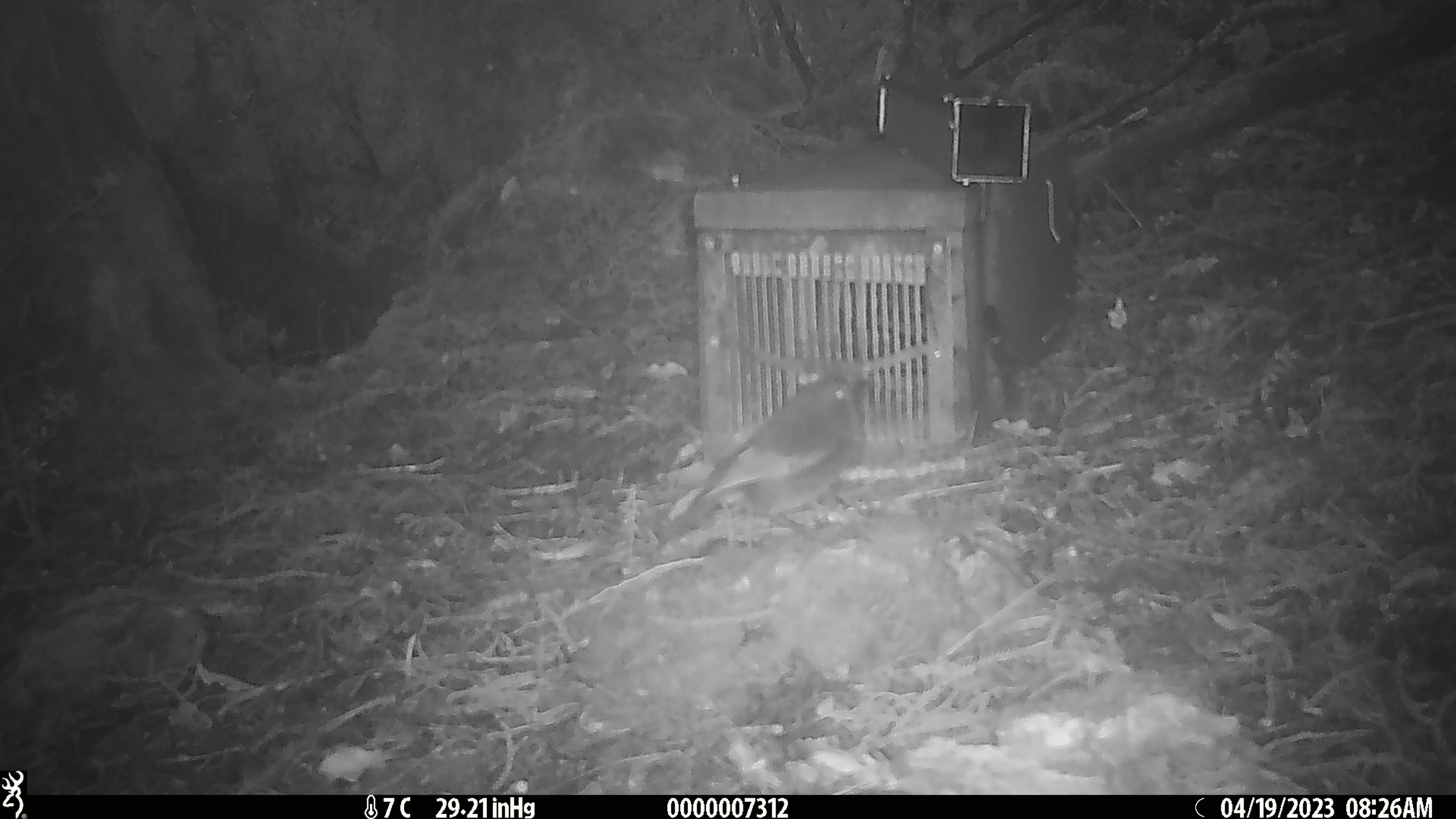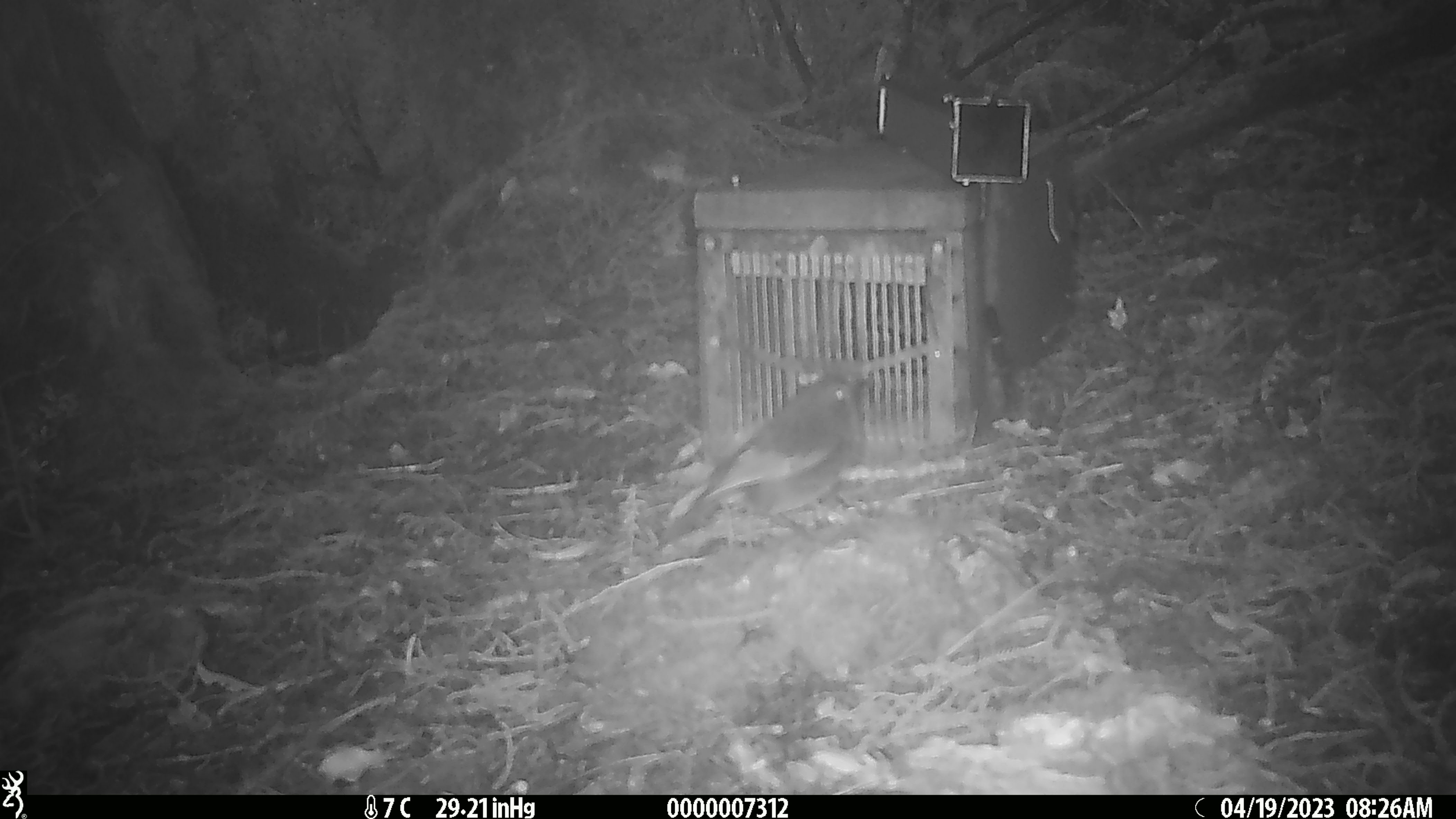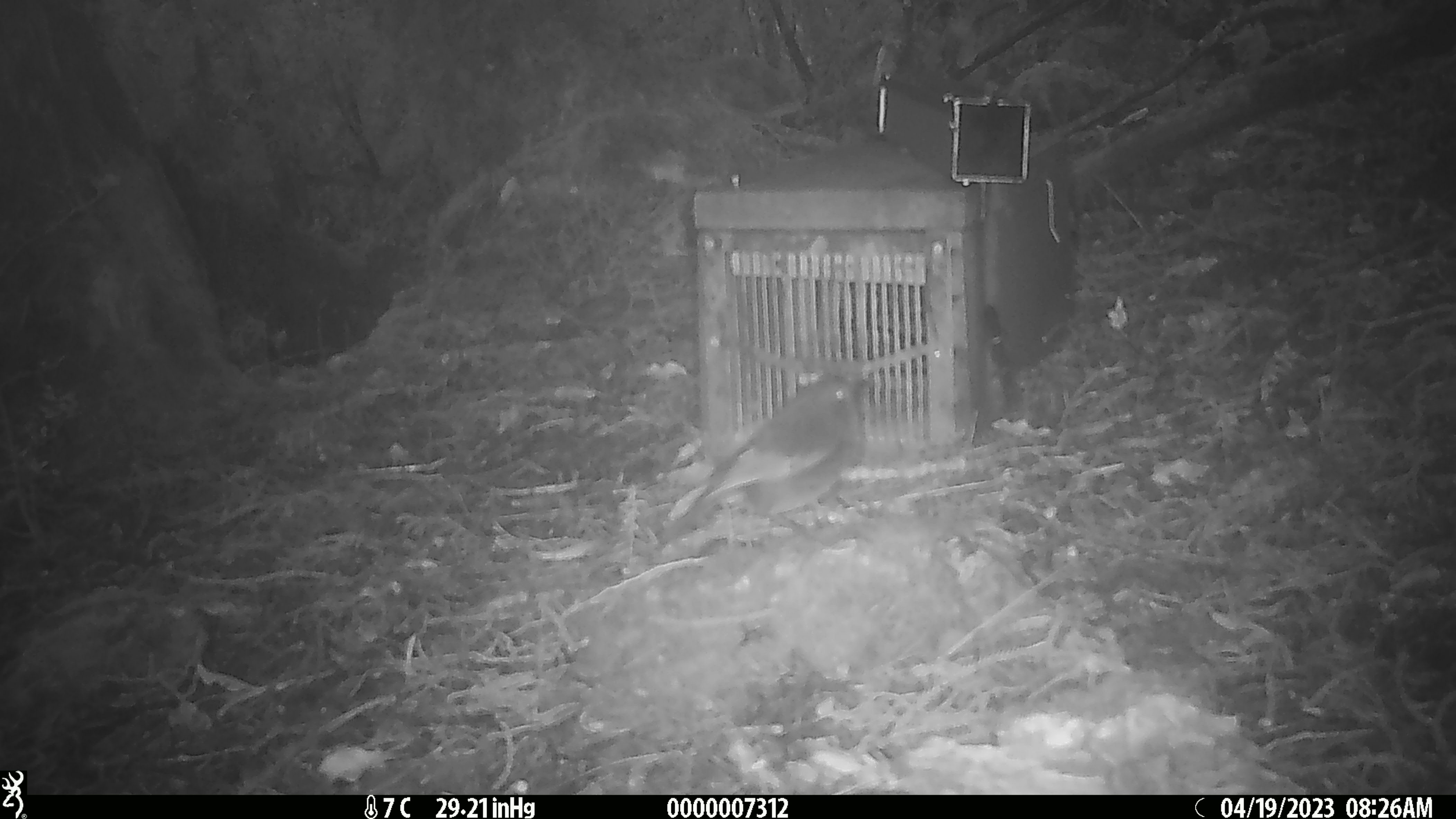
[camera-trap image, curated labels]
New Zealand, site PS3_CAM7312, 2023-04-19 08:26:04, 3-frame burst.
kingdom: Animalia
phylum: Chordata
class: Aves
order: Passeriformes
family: Petroicidae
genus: Petroica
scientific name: Petroica australis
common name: new zealand robin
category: robin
Robin (new zealand robin) (Petroica australis).